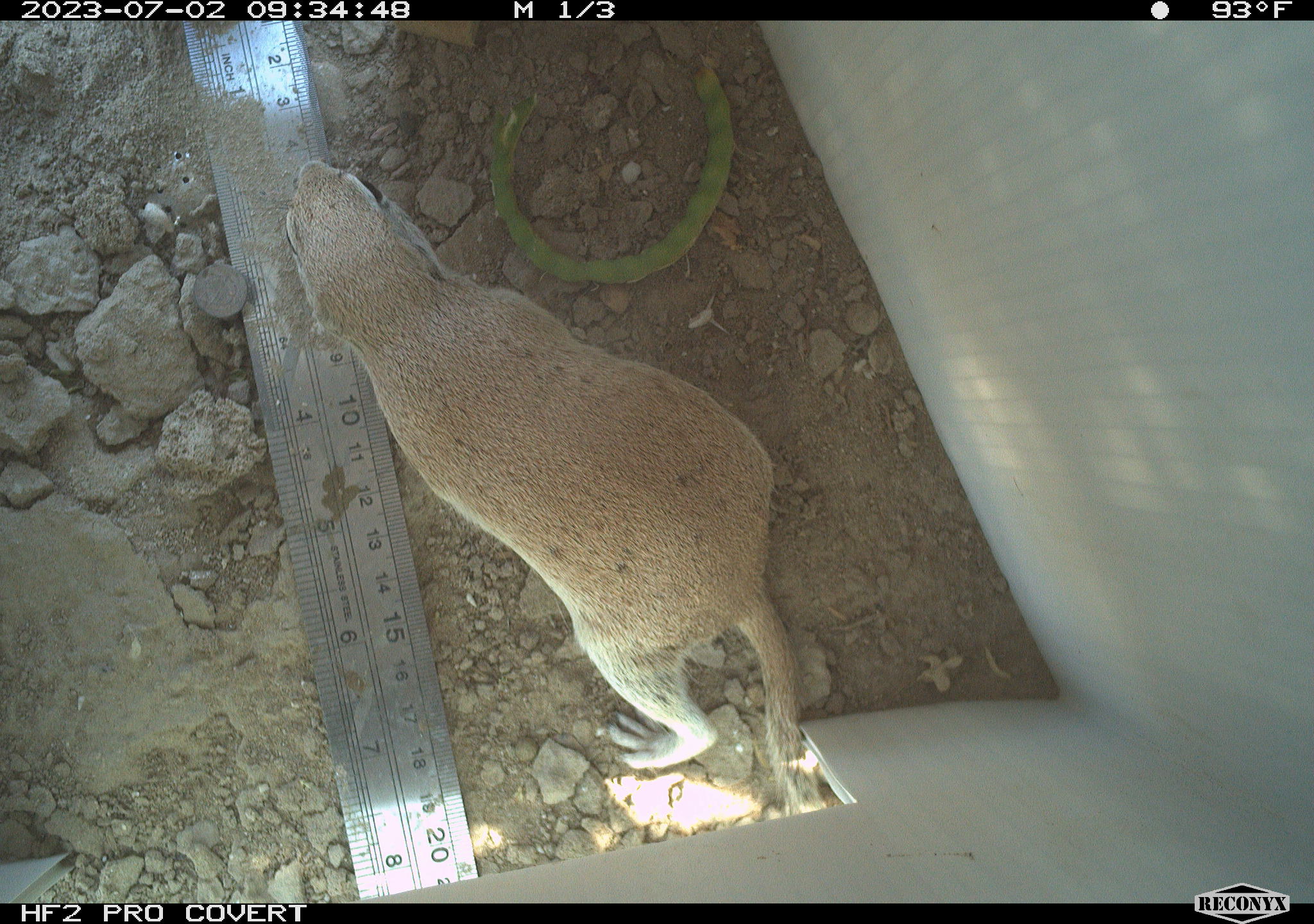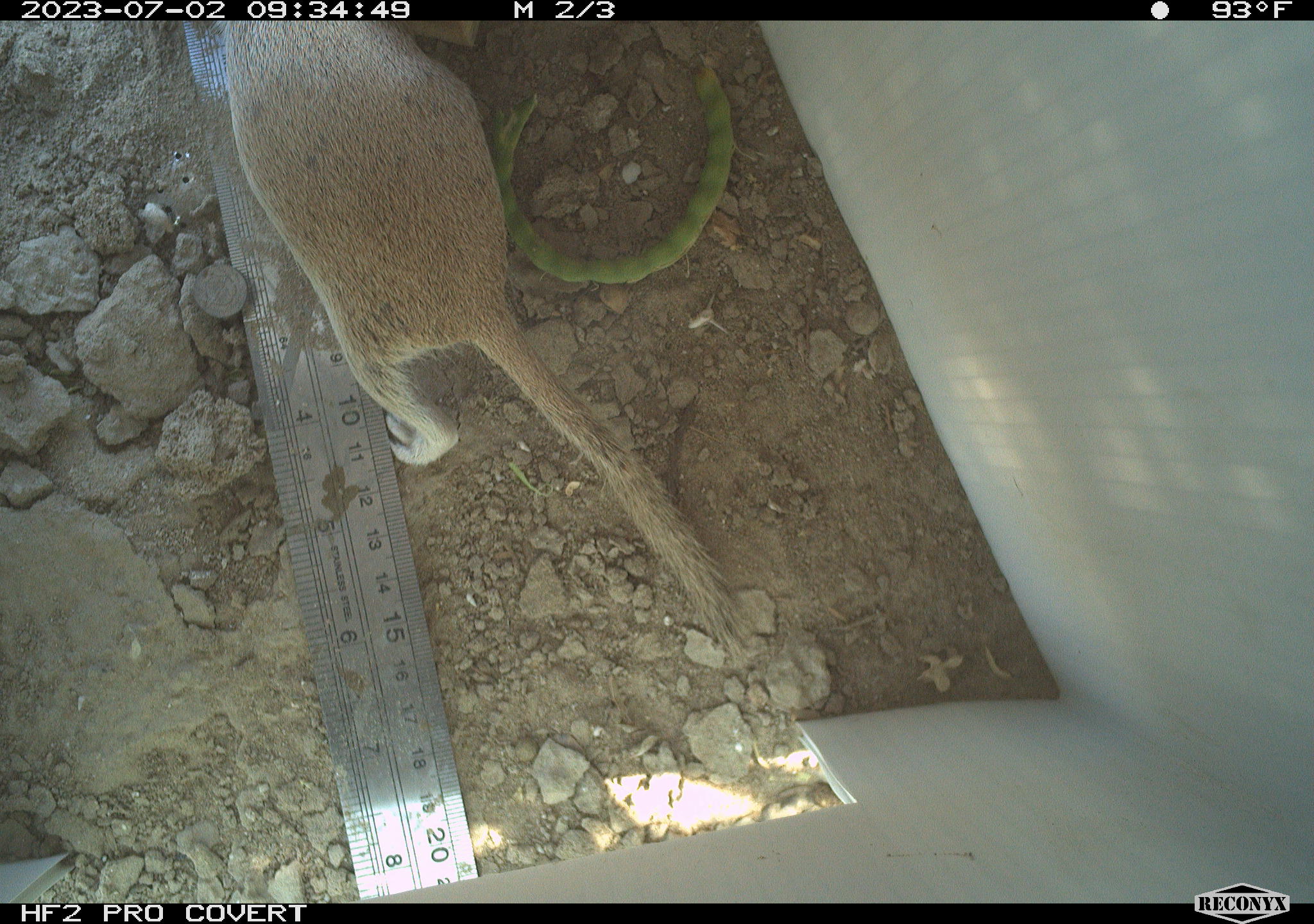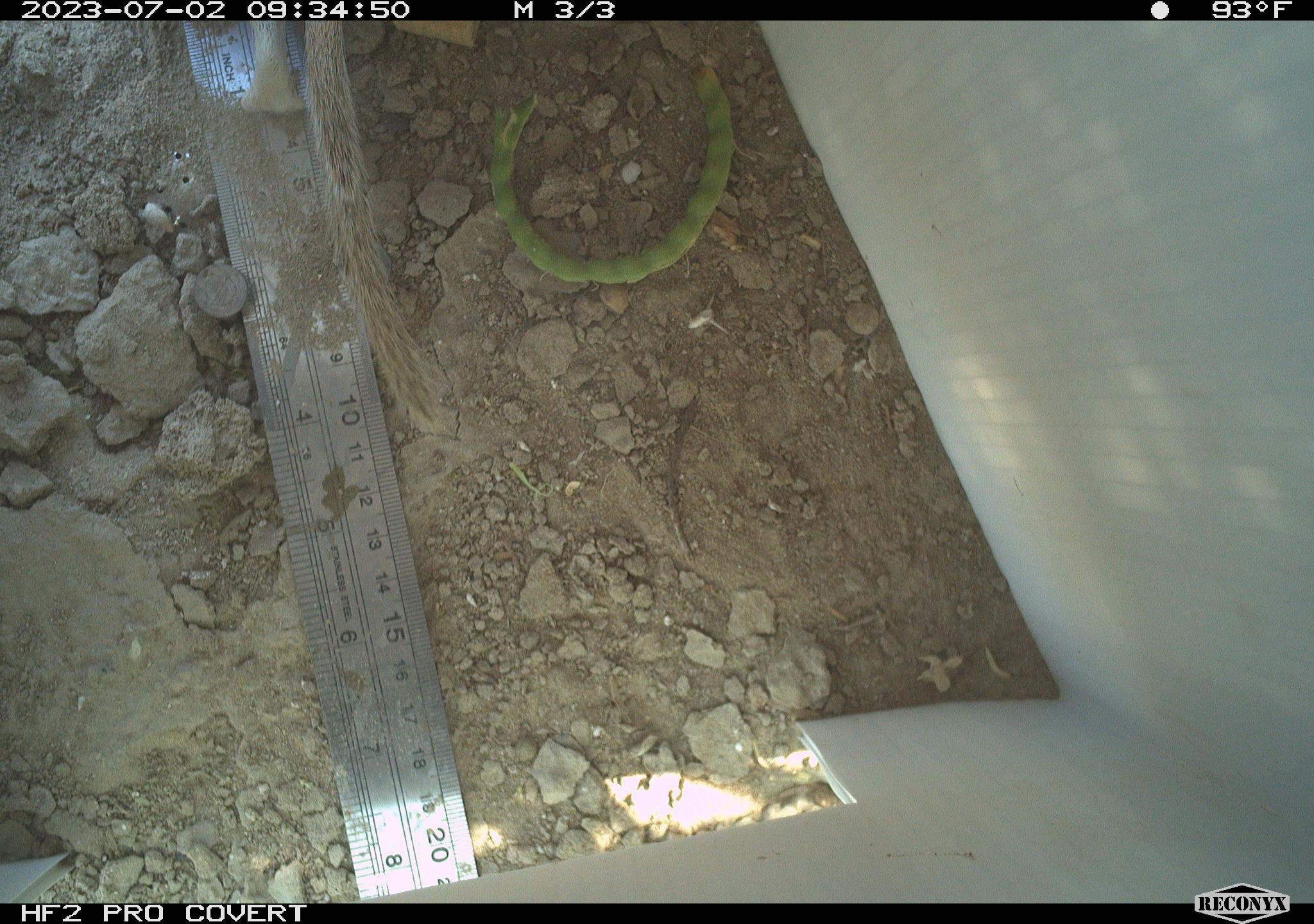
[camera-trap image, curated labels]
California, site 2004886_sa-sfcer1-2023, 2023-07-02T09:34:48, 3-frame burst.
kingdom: Animalia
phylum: Chordata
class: Mammalia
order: Rodentia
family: Sciuridae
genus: Xerospermophilus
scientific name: Xerospermophilus tereticaudus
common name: round-tailed ground squirrel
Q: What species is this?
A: Round-tailed ground squirrel (Xerospermophilus tereticaudus).